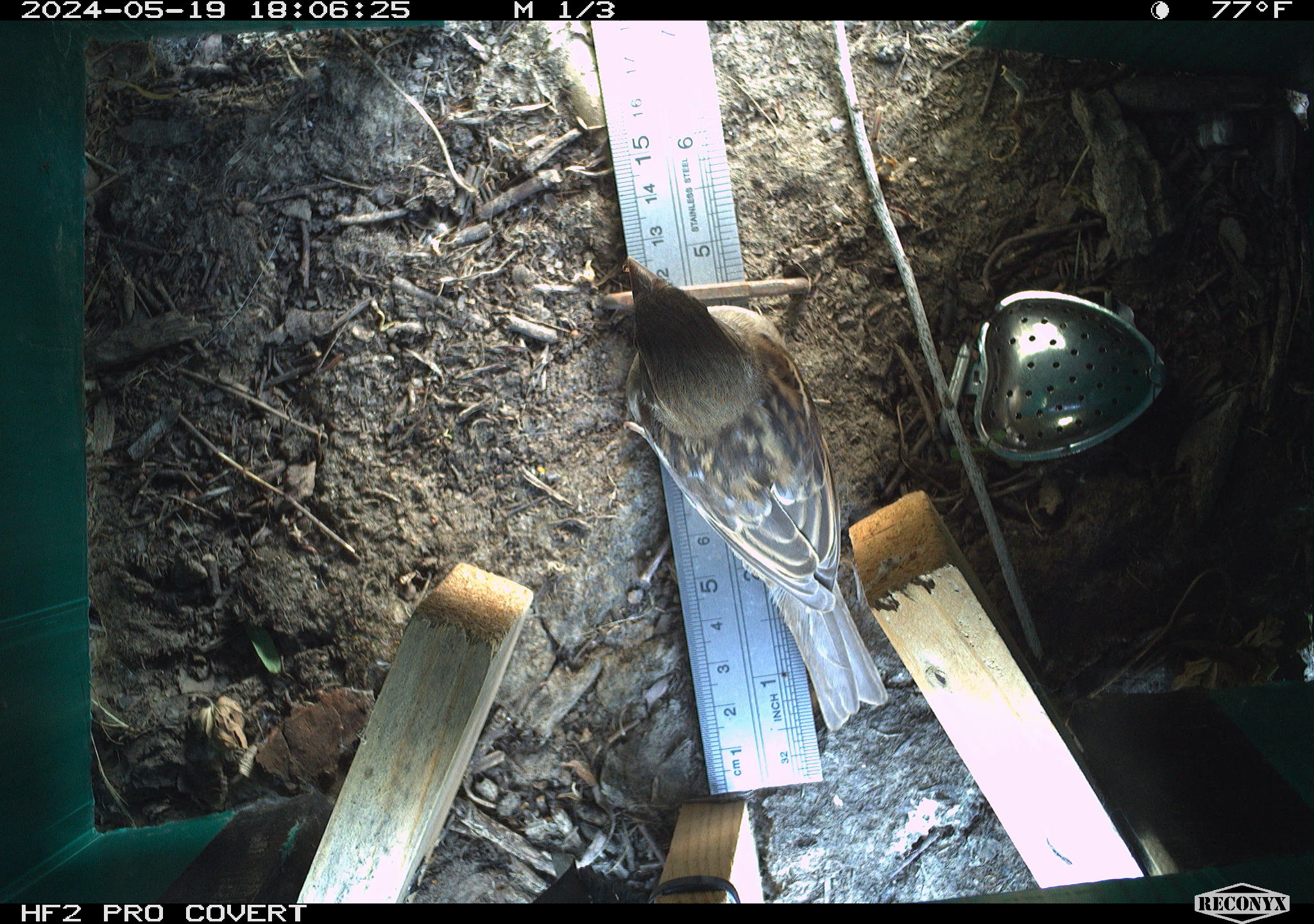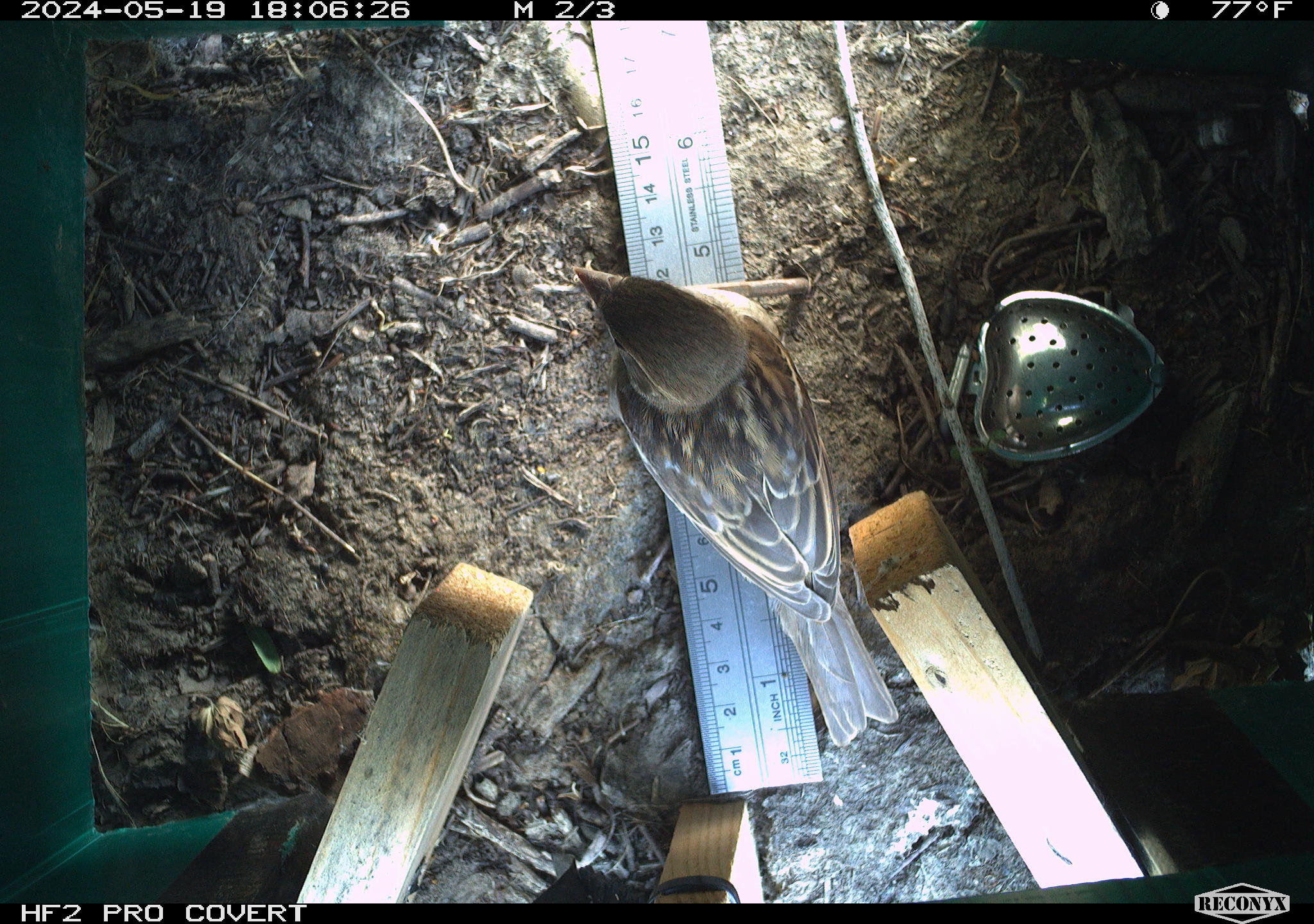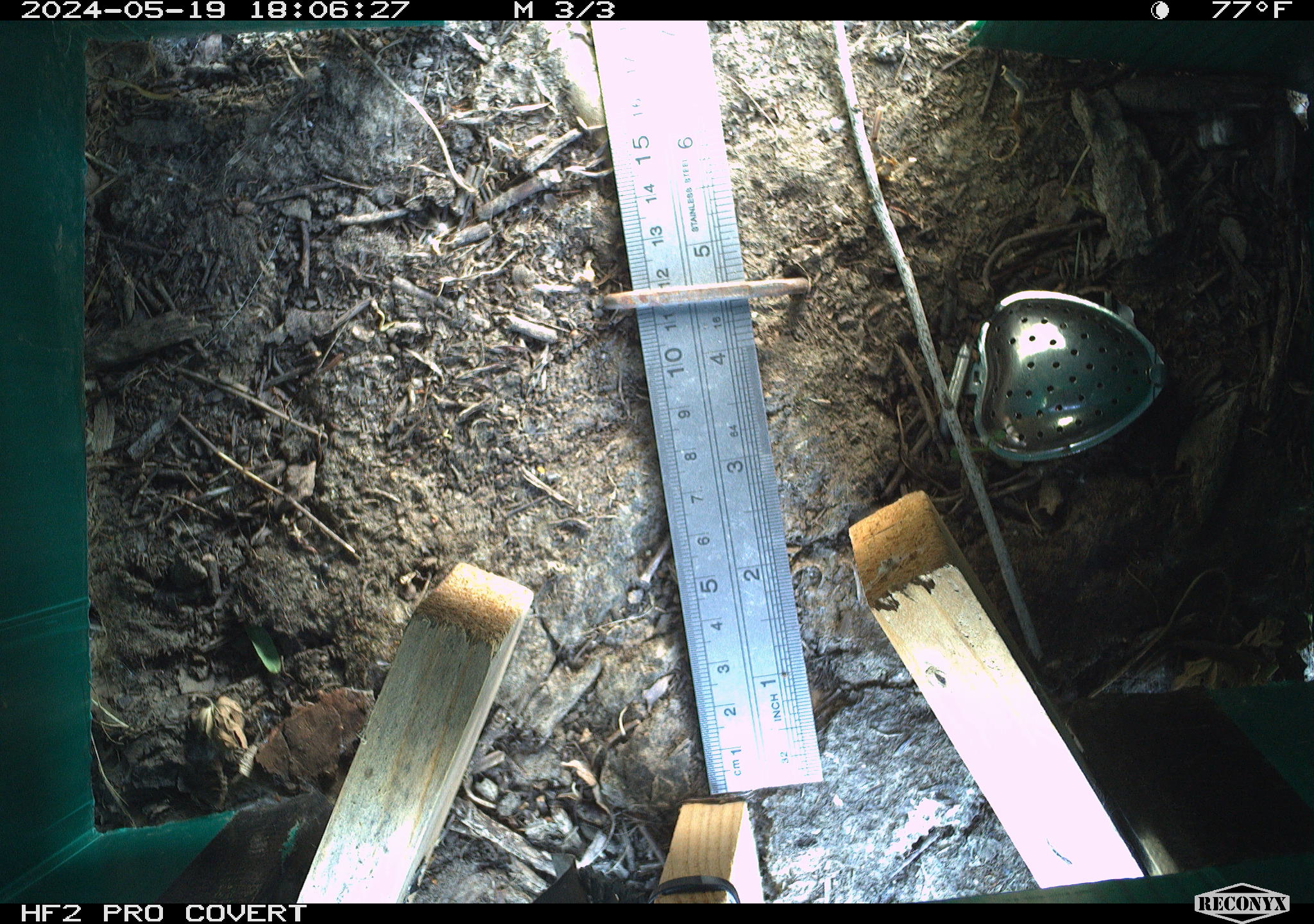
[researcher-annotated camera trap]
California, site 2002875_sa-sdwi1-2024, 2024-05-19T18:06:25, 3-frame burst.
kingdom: Animalia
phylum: Chordata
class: Aves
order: Passeriformes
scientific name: Passeriformes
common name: passerines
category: passeriformes order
Passeriformes order (passerines) (Passeriformes).